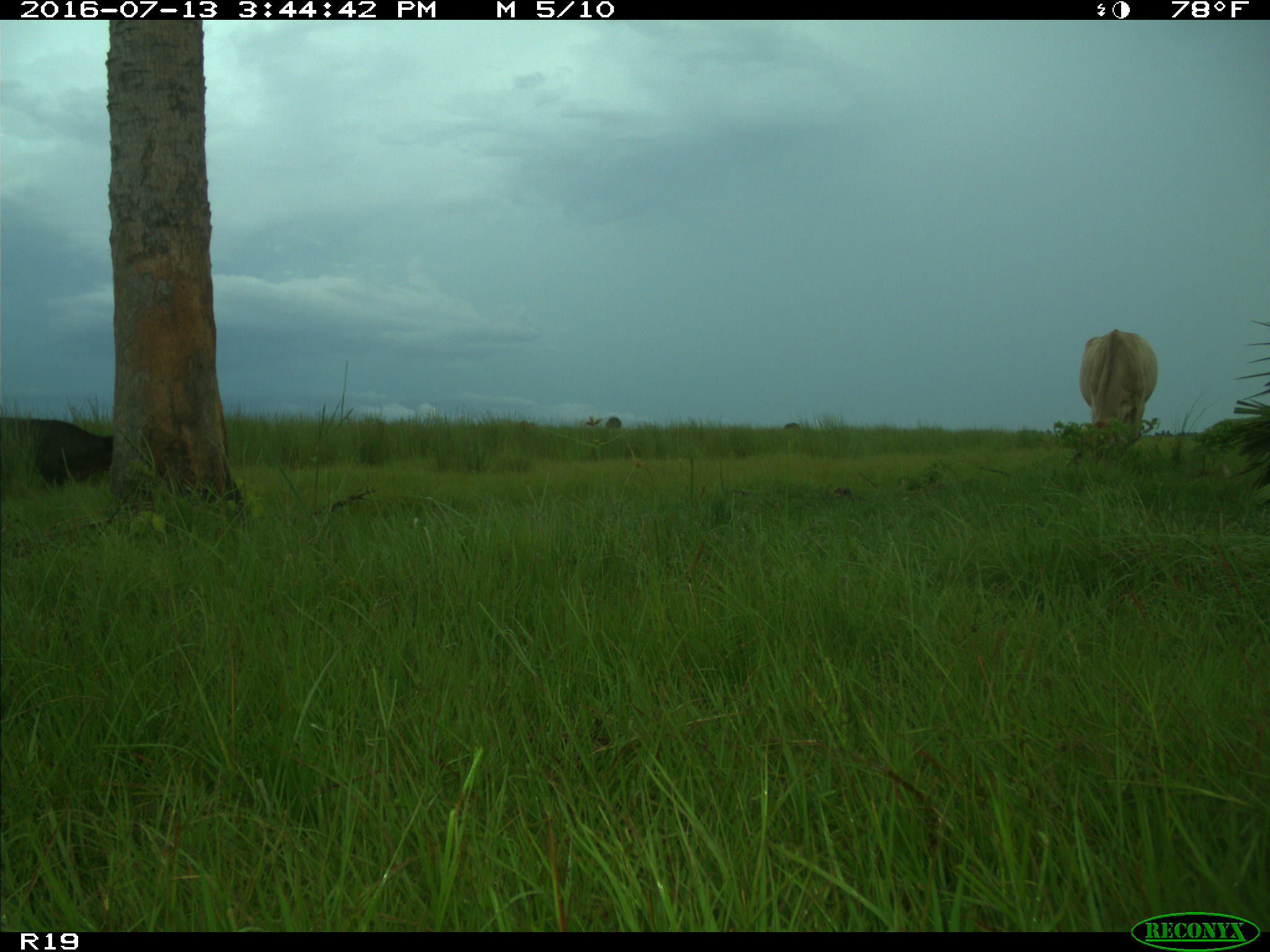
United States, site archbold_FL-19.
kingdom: Animalia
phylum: Chordata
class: Mammalia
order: Artiodactyla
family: Bovidae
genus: Bos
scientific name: Bos taurus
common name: domestic cow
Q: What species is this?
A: Bos taurus (domestic cow).